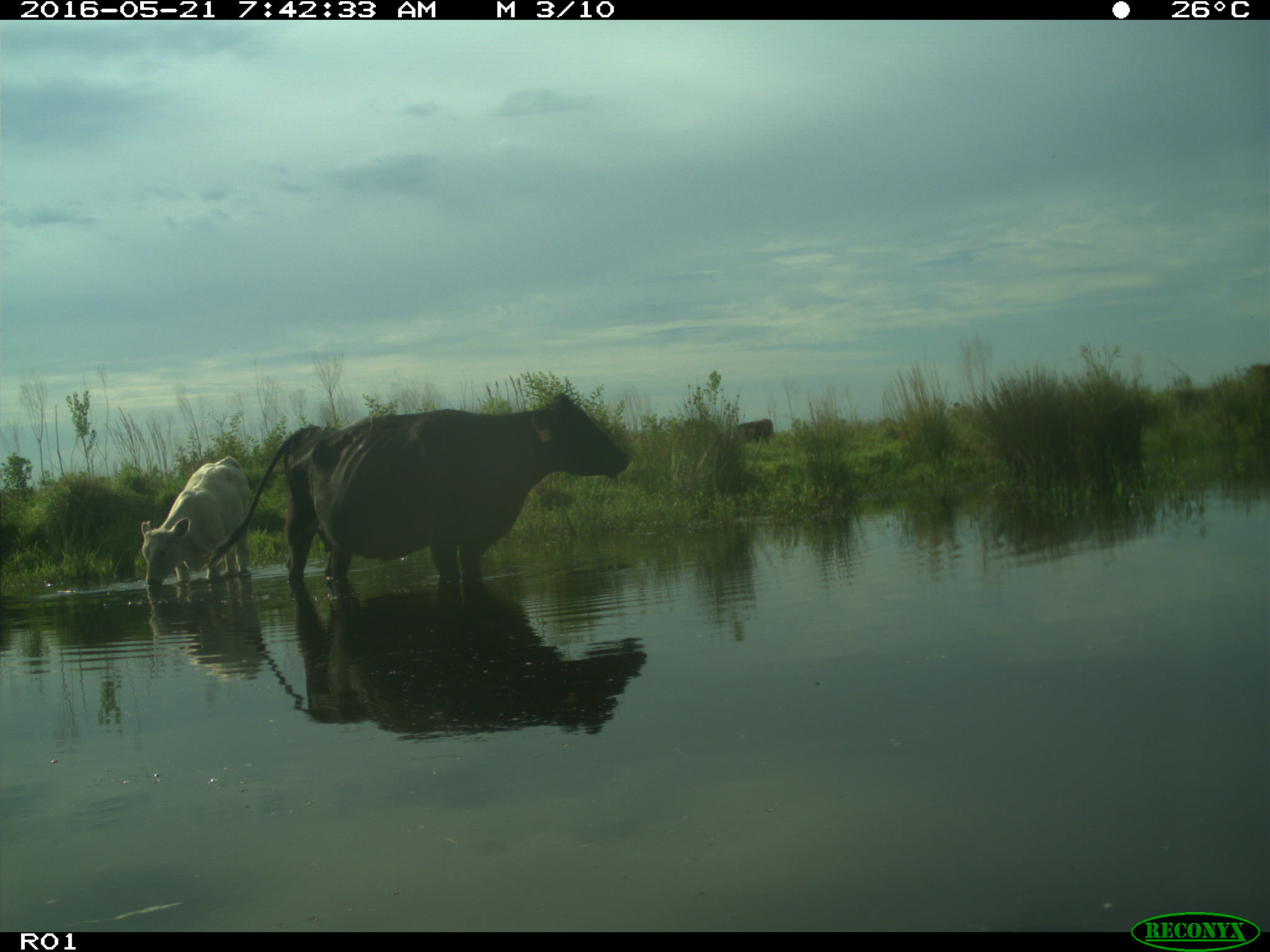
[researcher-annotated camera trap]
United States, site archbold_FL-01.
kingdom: Animalia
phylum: Chordata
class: Mammalia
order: Artiodactyla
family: Bovidae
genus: Bos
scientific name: Bos taurus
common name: domestic cow